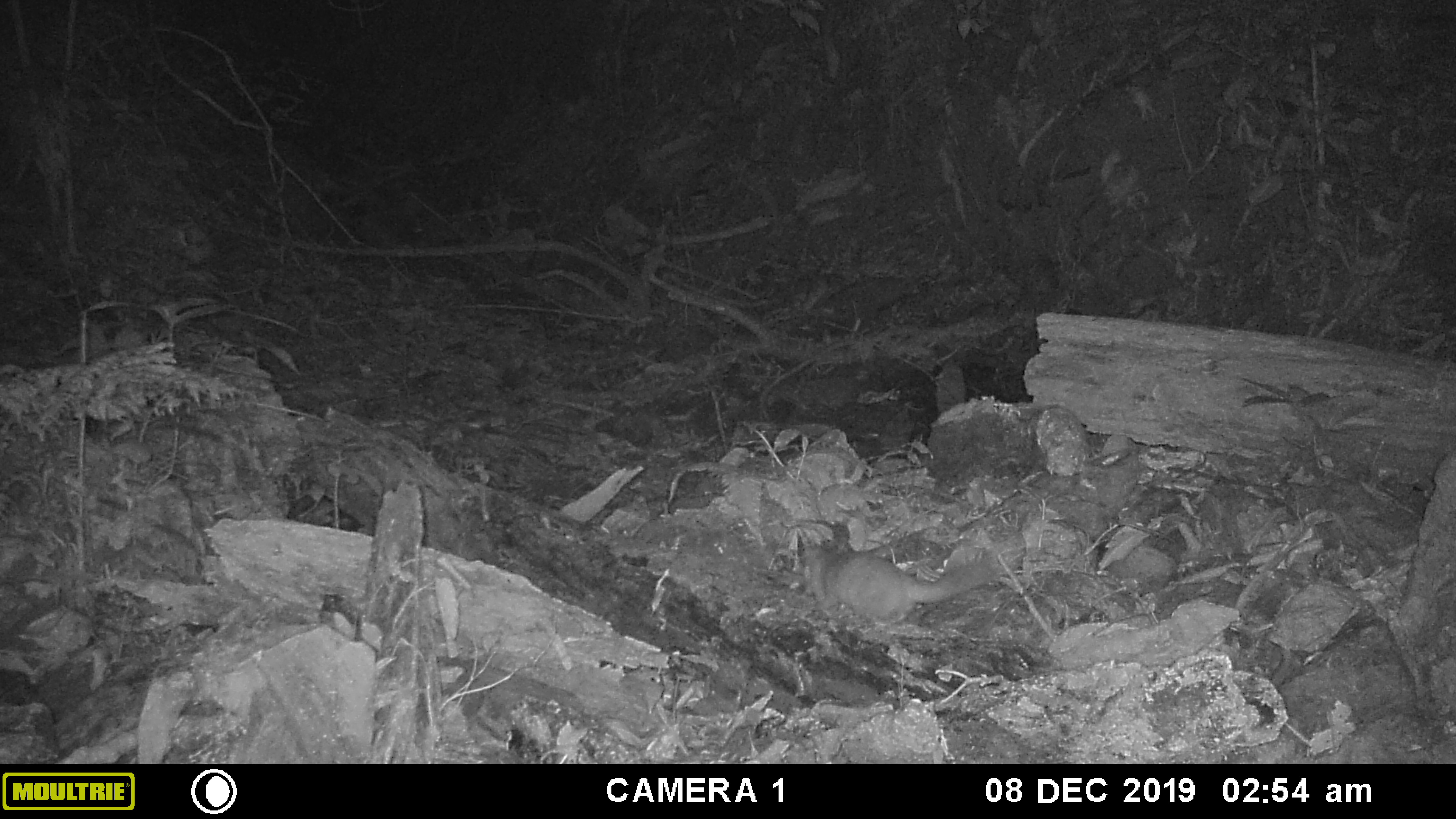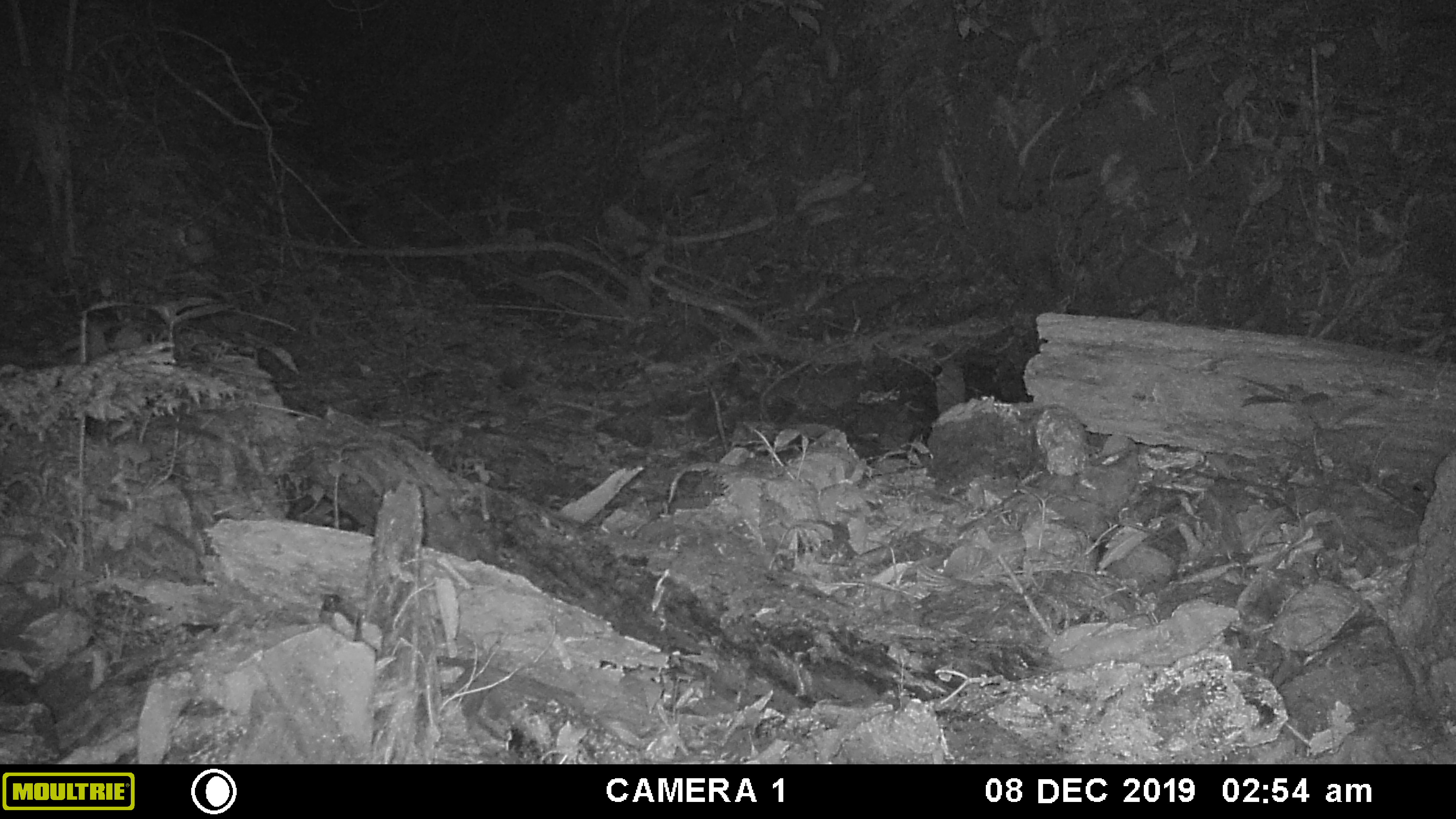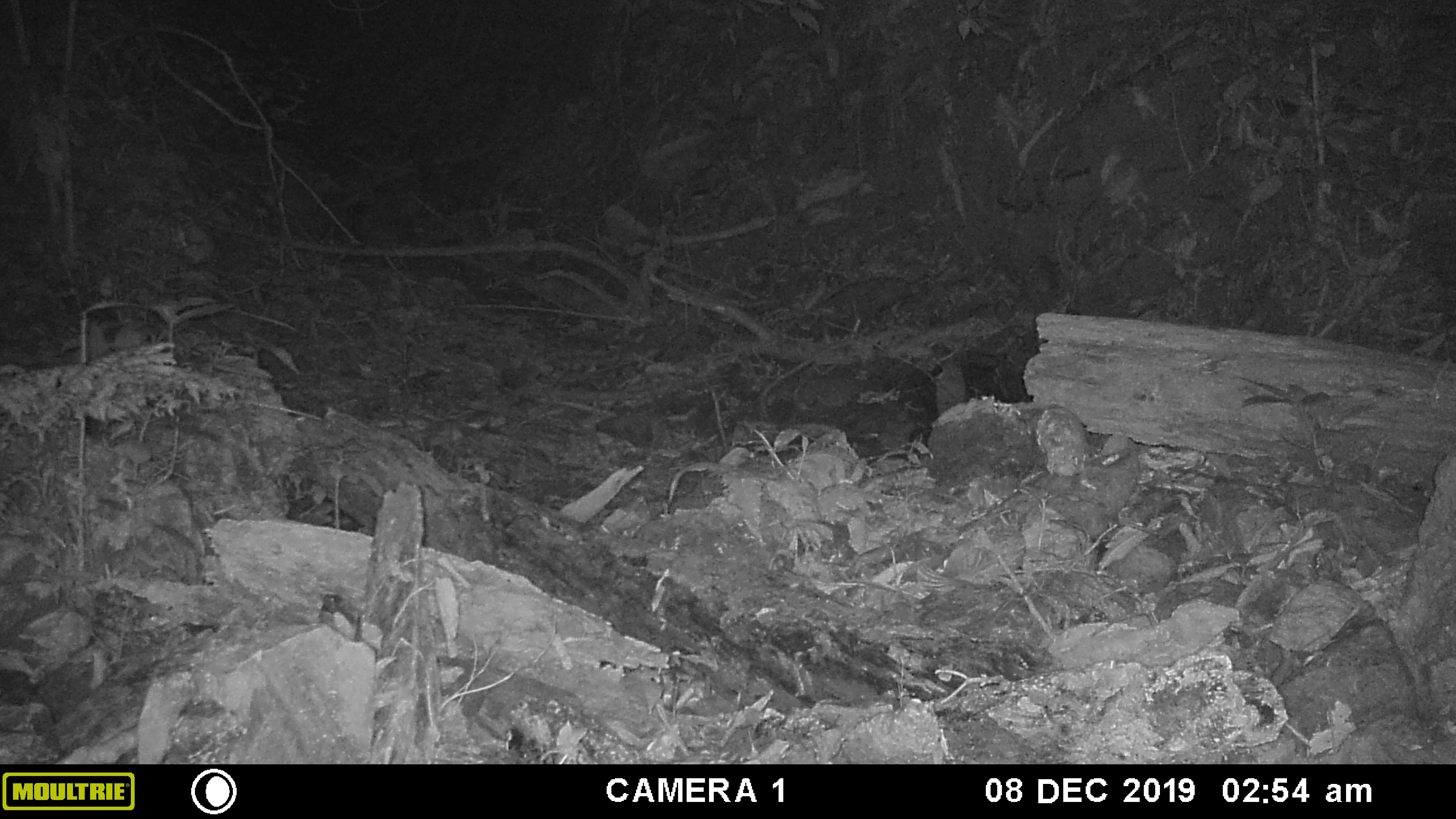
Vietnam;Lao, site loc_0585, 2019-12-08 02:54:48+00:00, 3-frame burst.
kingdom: Animalia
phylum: Chordata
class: Mammalia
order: Carnivora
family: Mustelidae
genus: Melogale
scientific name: Melogale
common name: ferret badger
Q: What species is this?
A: Ferret badger (Melogale).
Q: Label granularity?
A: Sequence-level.